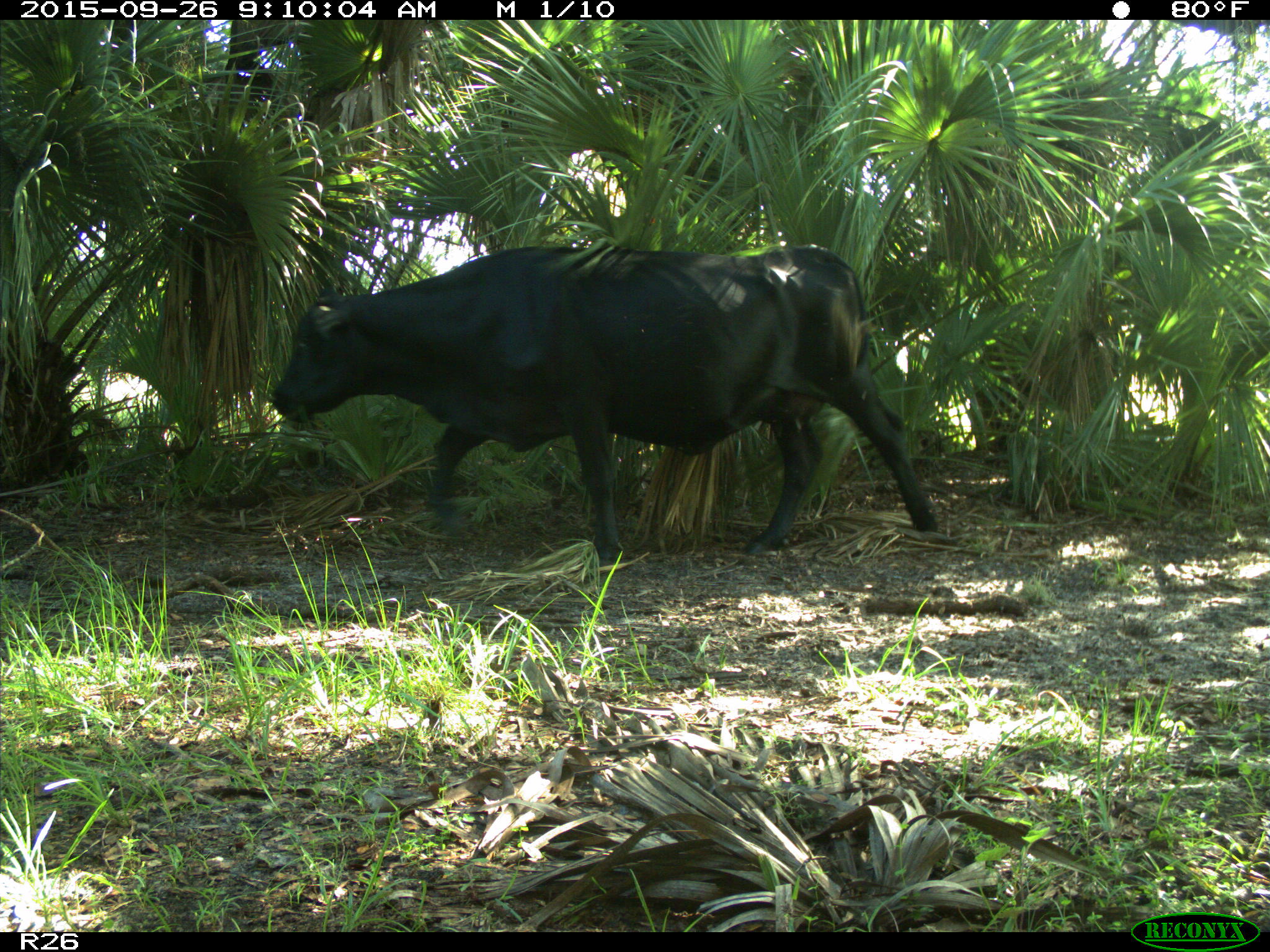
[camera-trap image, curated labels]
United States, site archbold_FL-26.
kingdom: Animalia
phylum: Chordata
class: Mammalia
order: Artiodactyla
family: Bovidae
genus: Bos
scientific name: Bos taurus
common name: domestic cow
Bos taurus (domestic cow).